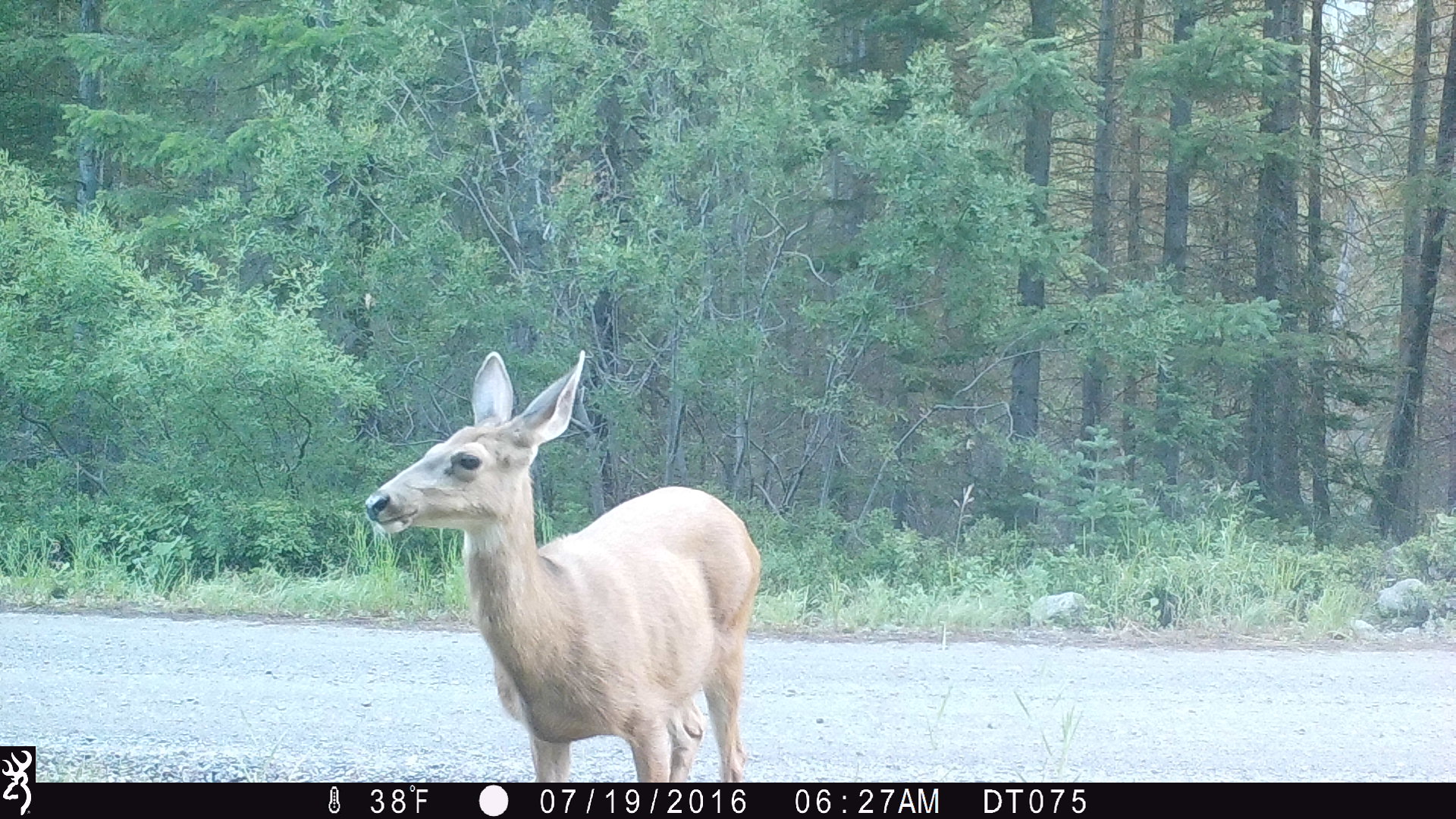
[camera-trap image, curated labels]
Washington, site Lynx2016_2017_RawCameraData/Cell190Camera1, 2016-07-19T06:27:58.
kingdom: Animalia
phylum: Chordata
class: Mammalia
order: Artiodactyla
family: Cervidae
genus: Odocoileus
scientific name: Odocoileus hemionus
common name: mule deer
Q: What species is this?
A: Odocoileus hemionus (mule deer).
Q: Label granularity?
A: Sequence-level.